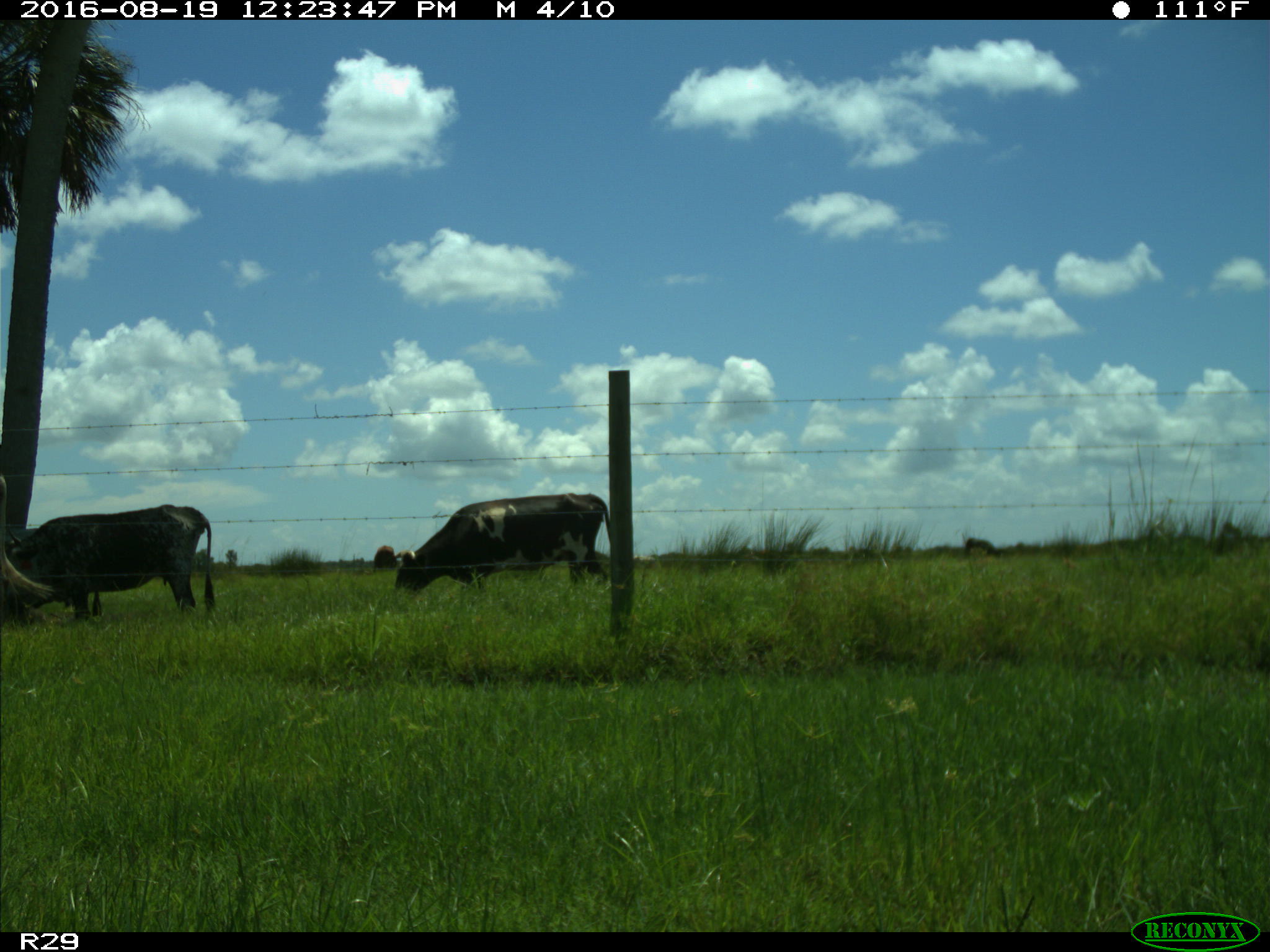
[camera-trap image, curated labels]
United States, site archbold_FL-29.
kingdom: Animalia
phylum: Chordata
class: Mammalia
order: Artiodactyla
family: Bovidae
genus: Bos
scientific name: Bos taurus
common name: domestic cow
Bos taurus (domestic cow).